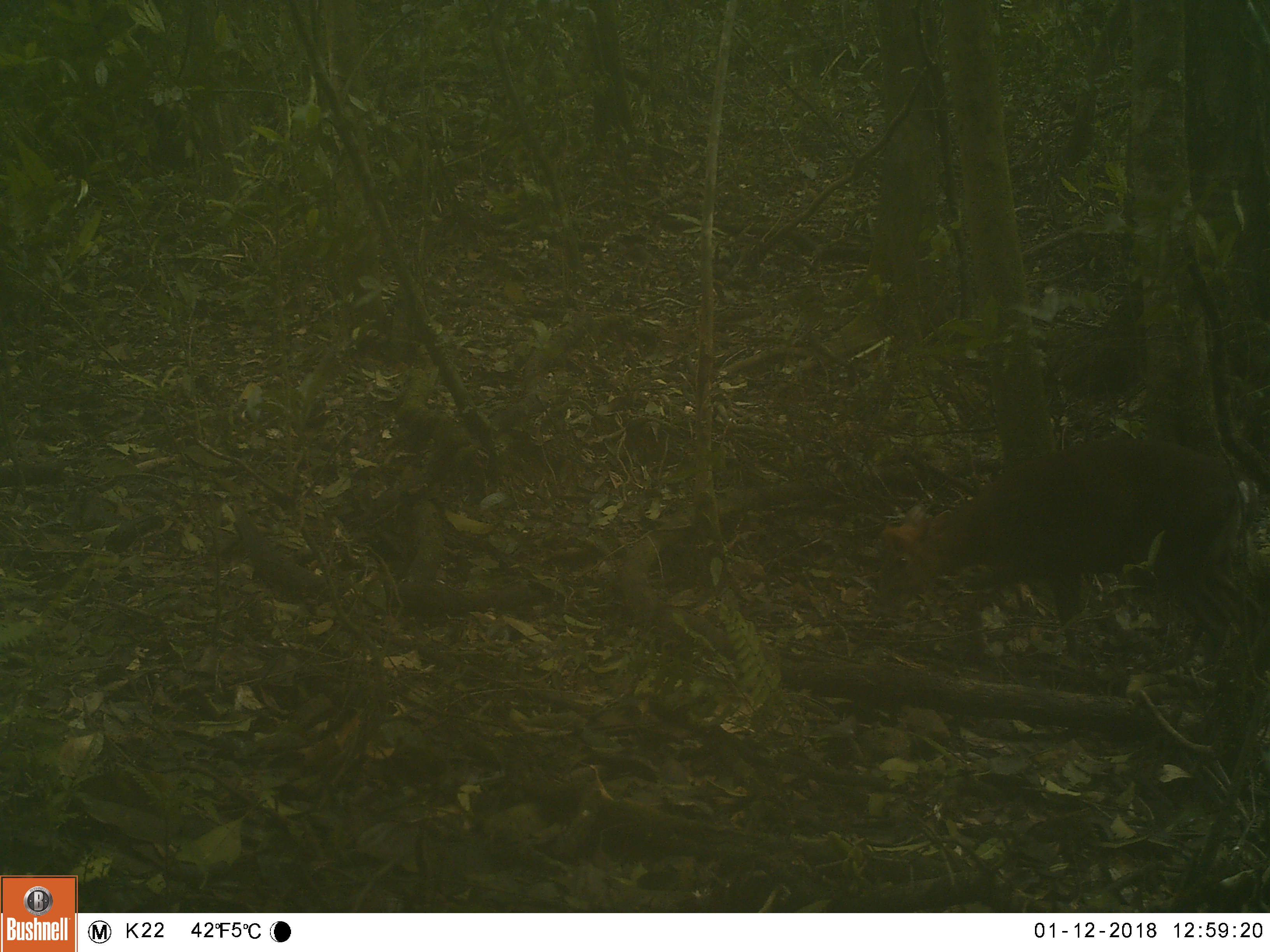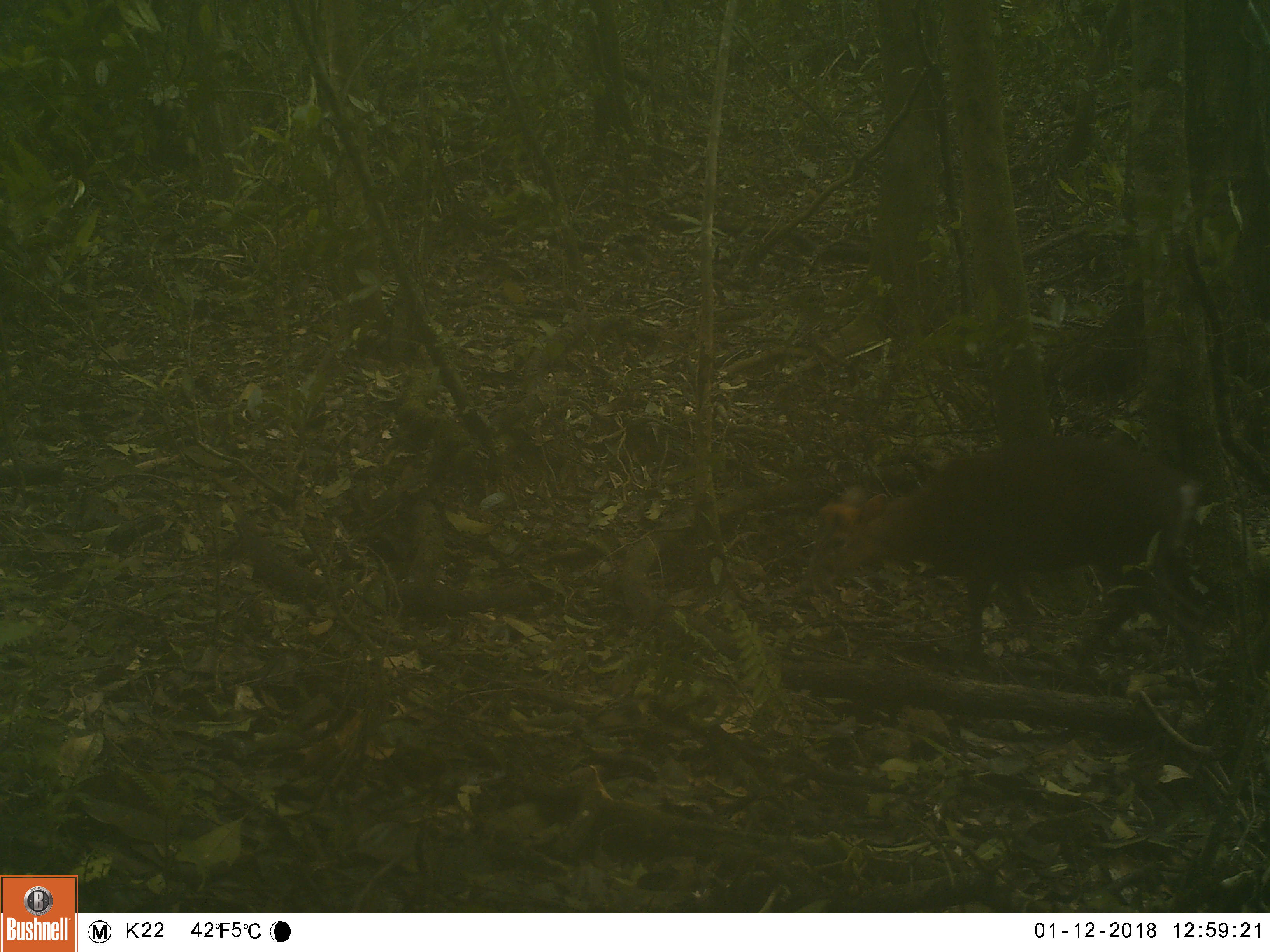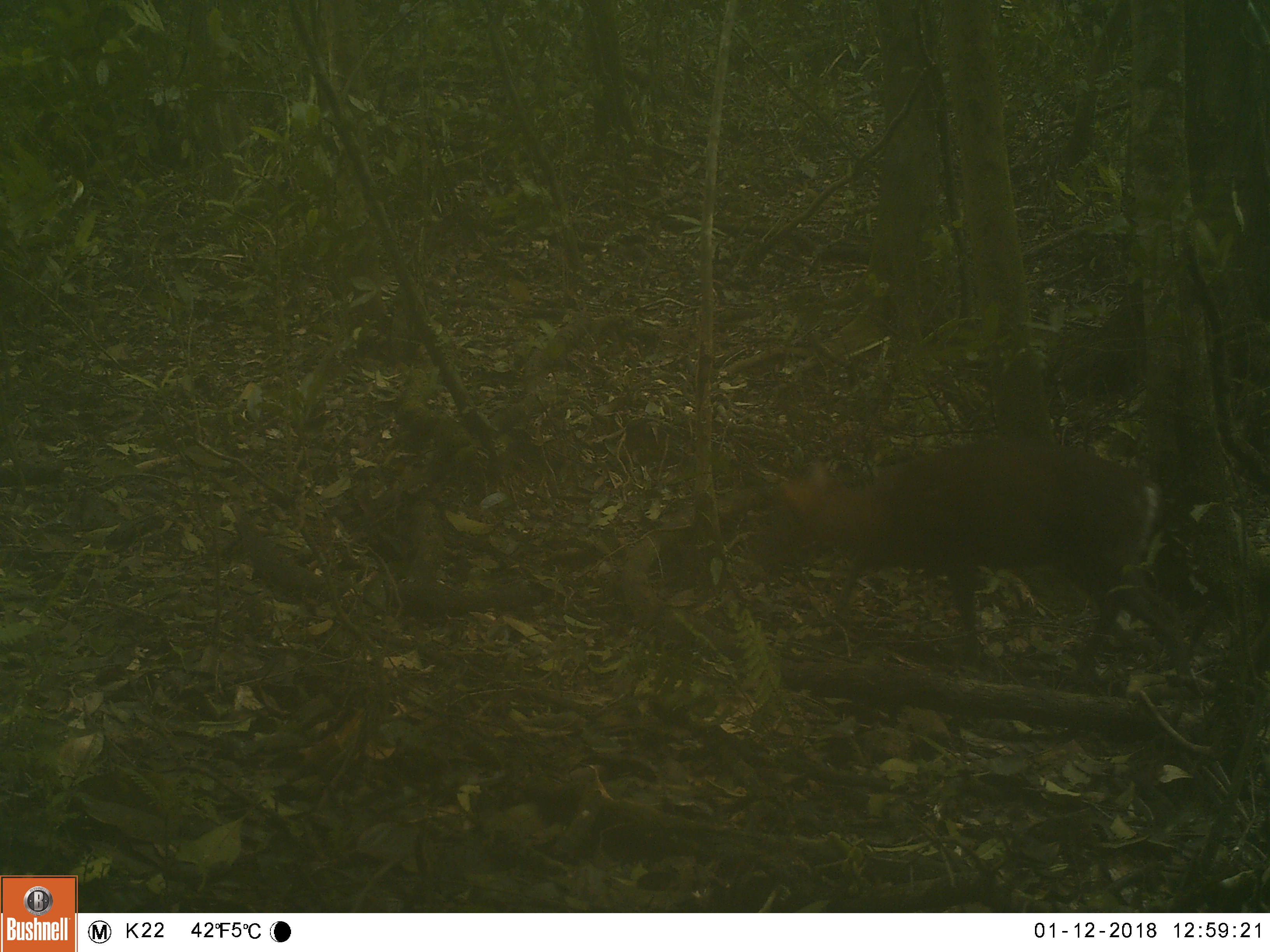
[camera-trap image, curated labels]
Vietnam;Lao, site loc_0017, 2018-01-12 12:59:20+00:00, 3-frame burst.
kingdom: Animalia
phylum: Chordata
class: Mammalia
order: Artiodactyla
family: Cervidae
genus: Muntiacus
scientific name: Muntiacus rooseveltorum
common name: roosevelt's muntjac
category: roosevelts muntjac group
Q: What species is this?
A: Roosevelts muntjac group (roosevelt's muntjac) (Muntiacus rooseveltorum).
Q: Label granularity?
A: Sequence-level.